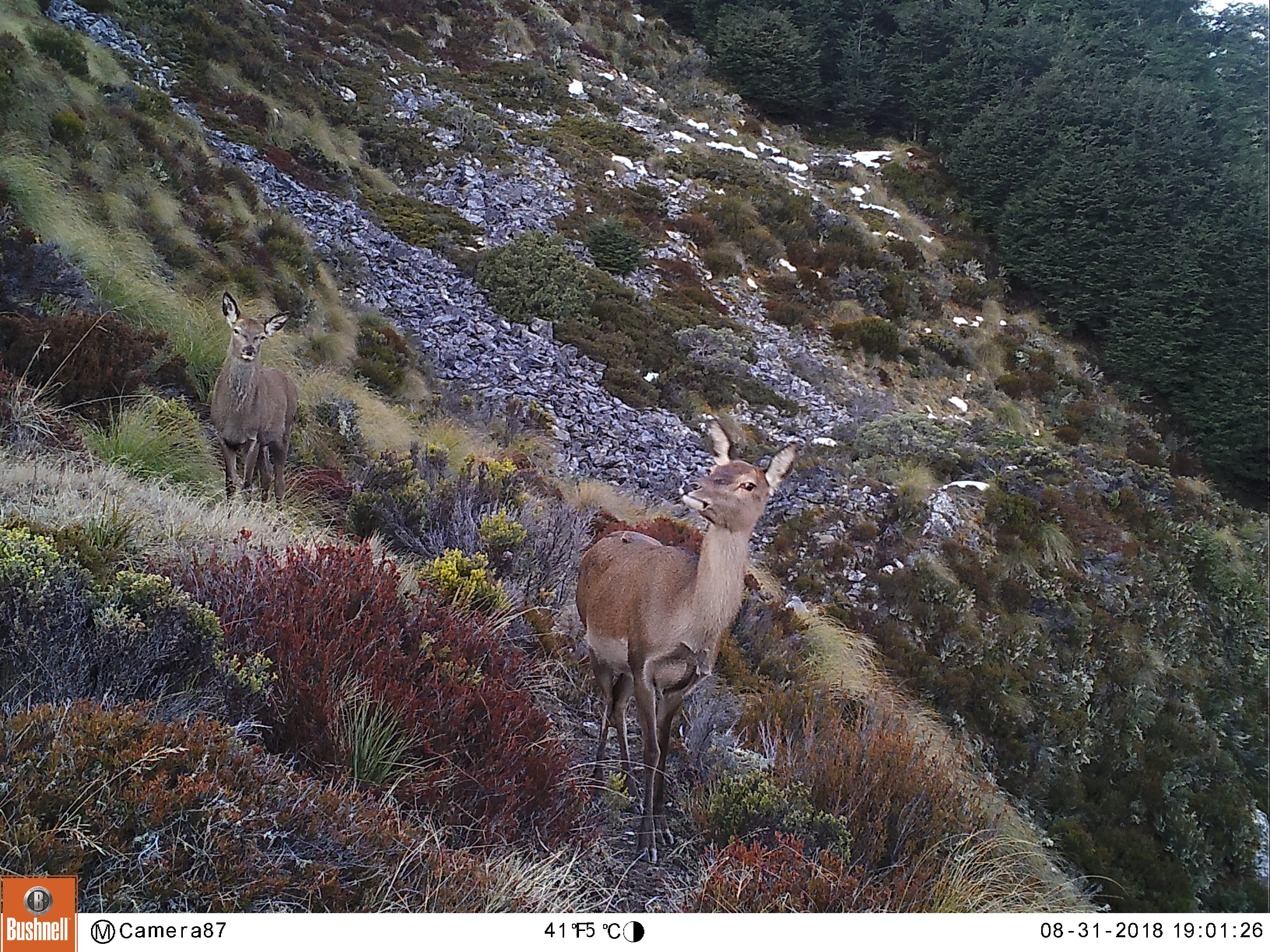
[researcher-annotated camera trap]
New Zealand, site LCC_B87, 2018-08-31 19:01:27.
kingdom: Animalia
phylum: Chordata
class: Mammalia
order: Artiodactyla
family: Cervidae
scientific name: Cervidae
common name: deer